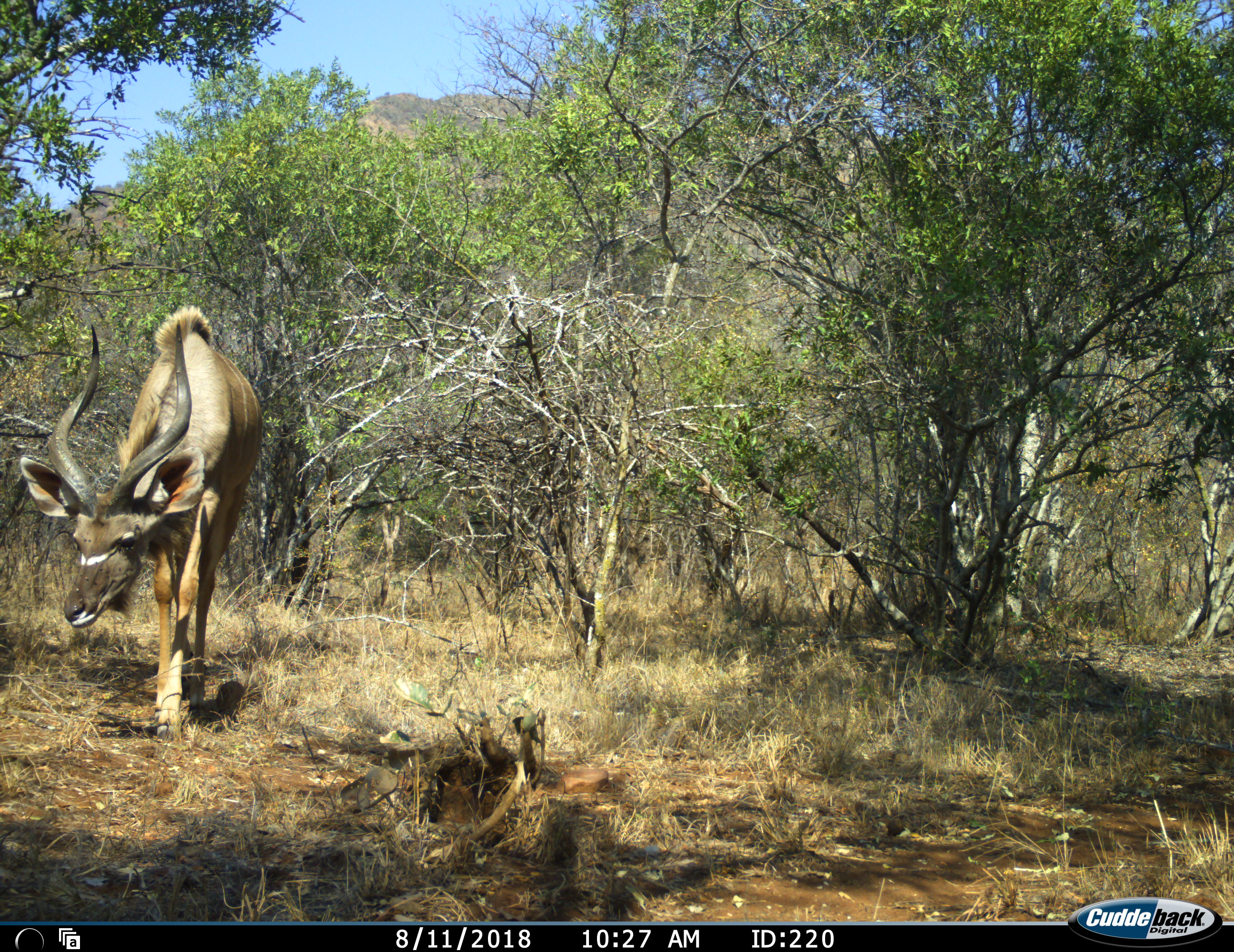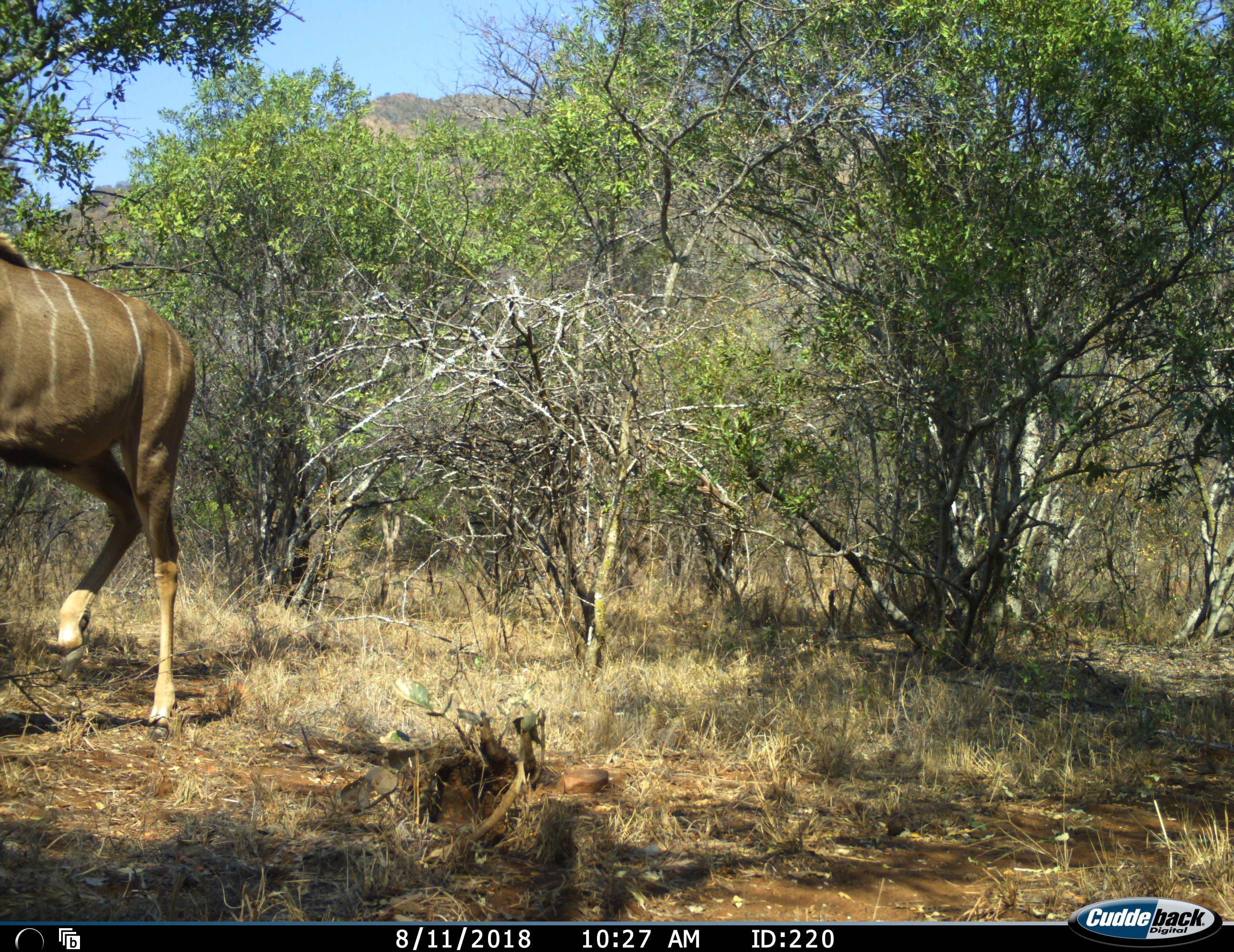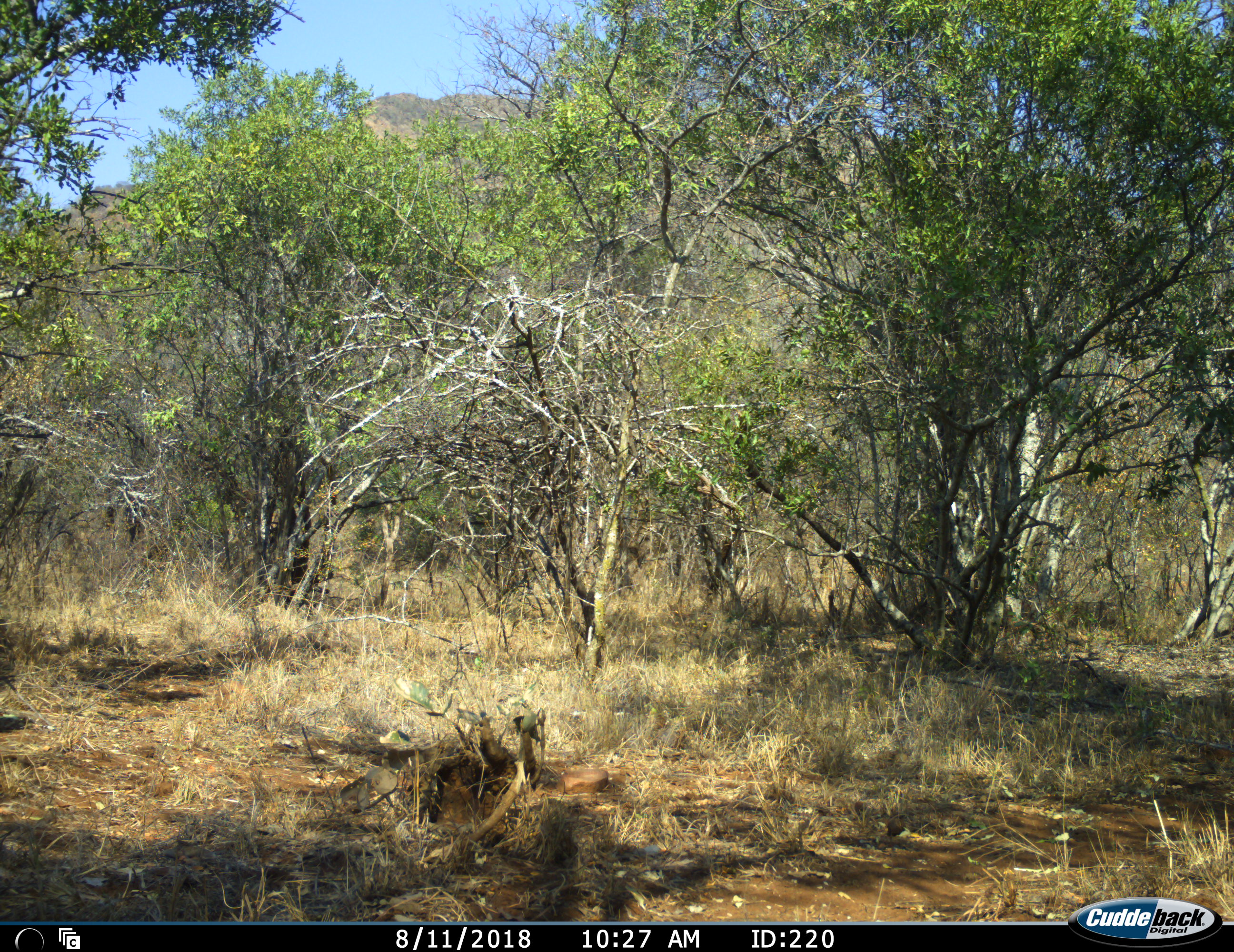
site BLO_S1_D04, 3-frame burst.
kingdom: Animalia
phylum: Chordata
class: Mammalia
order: Artiodactyla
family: Bovidae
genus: Tragelaphus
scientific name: Tragelaphus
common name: kudu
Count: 1.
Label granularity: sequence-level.